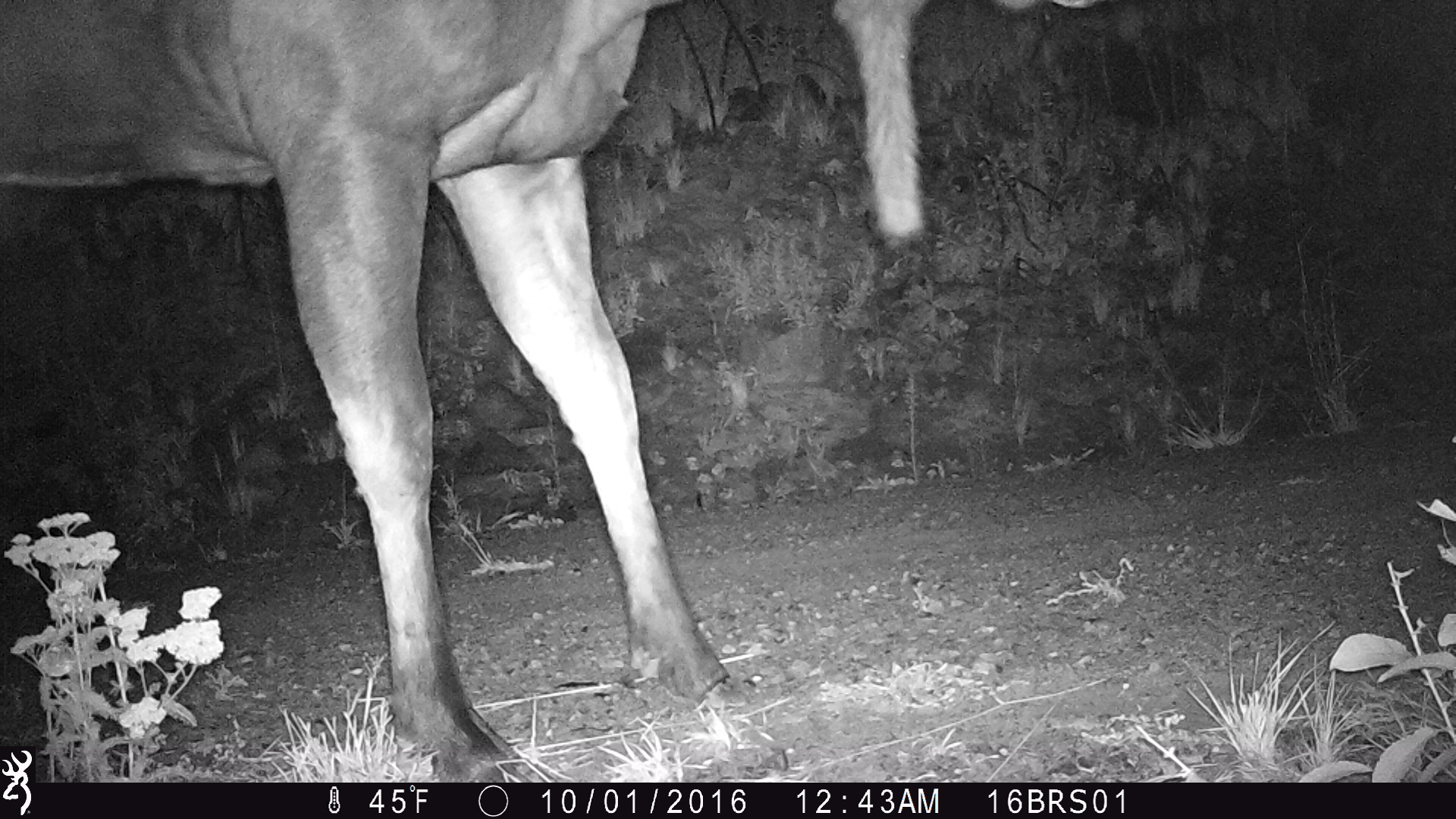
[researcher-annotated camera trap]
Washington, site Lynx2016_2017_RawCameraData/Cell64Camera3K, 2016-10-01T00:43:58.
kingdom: Animalia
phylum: Chordata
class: Mammalia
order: Artiodactyla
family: Cervidae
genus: Alces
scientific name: Alces alces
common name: moose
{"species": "Alces alces (moose)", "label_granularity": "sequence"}